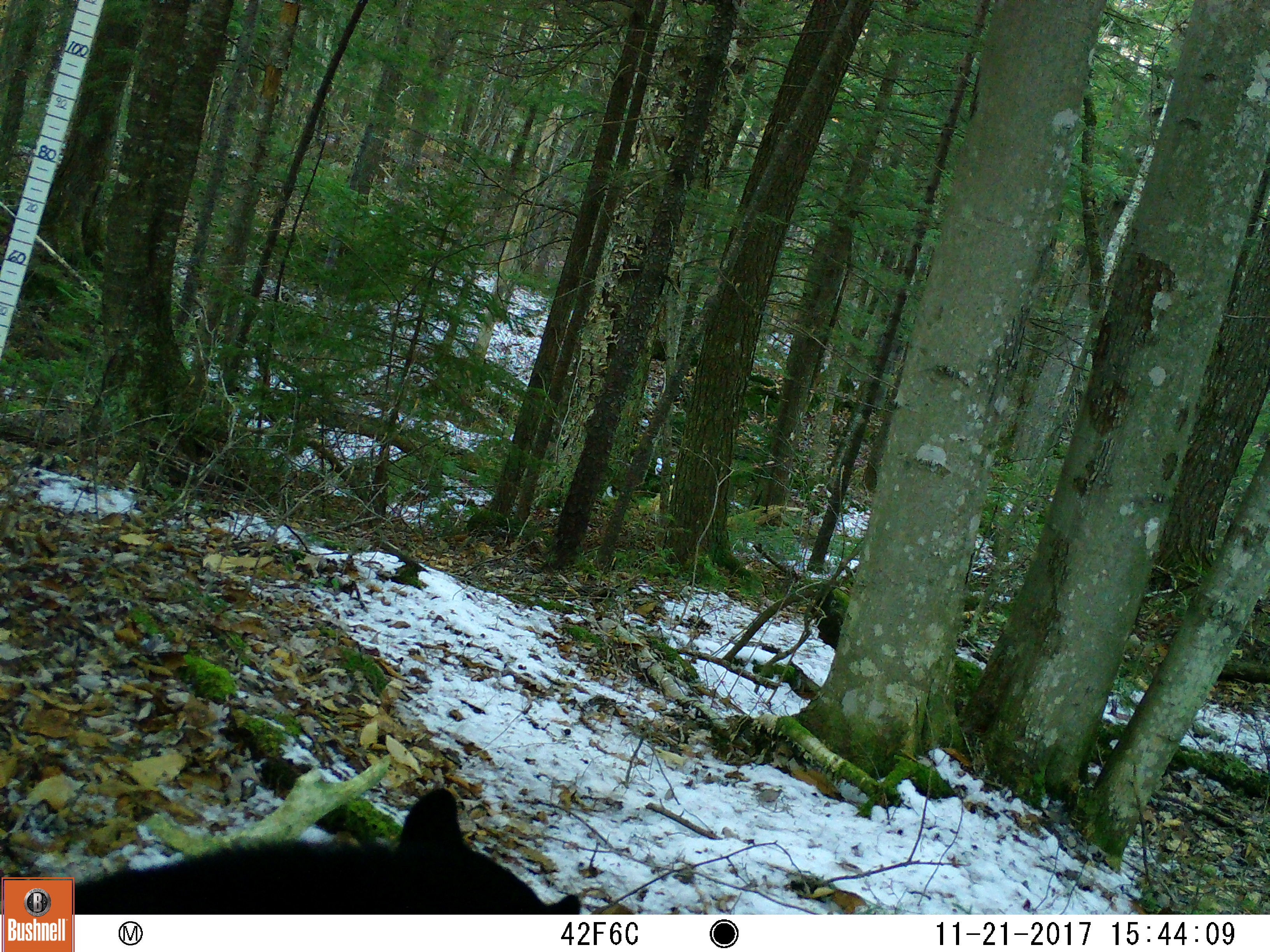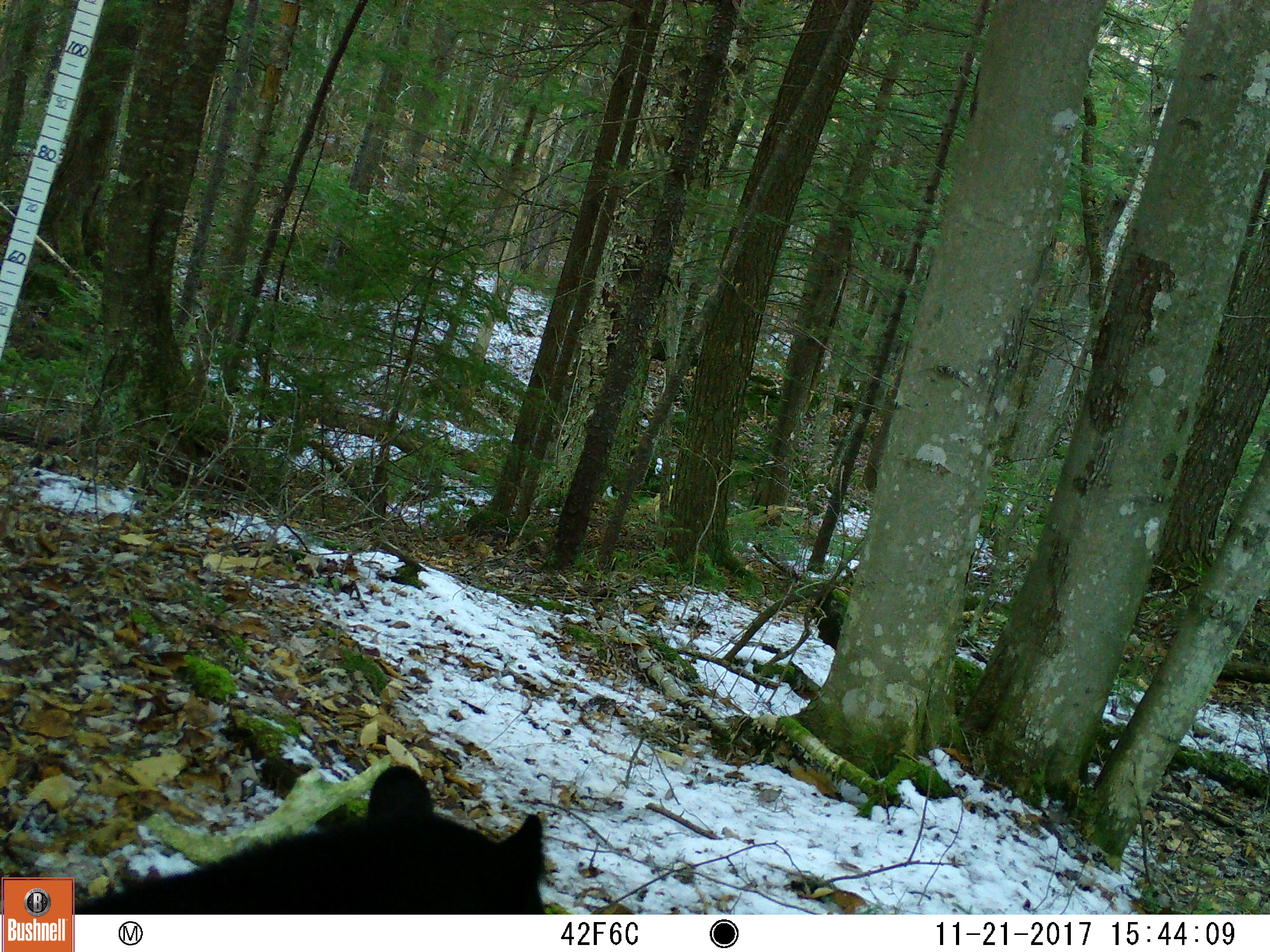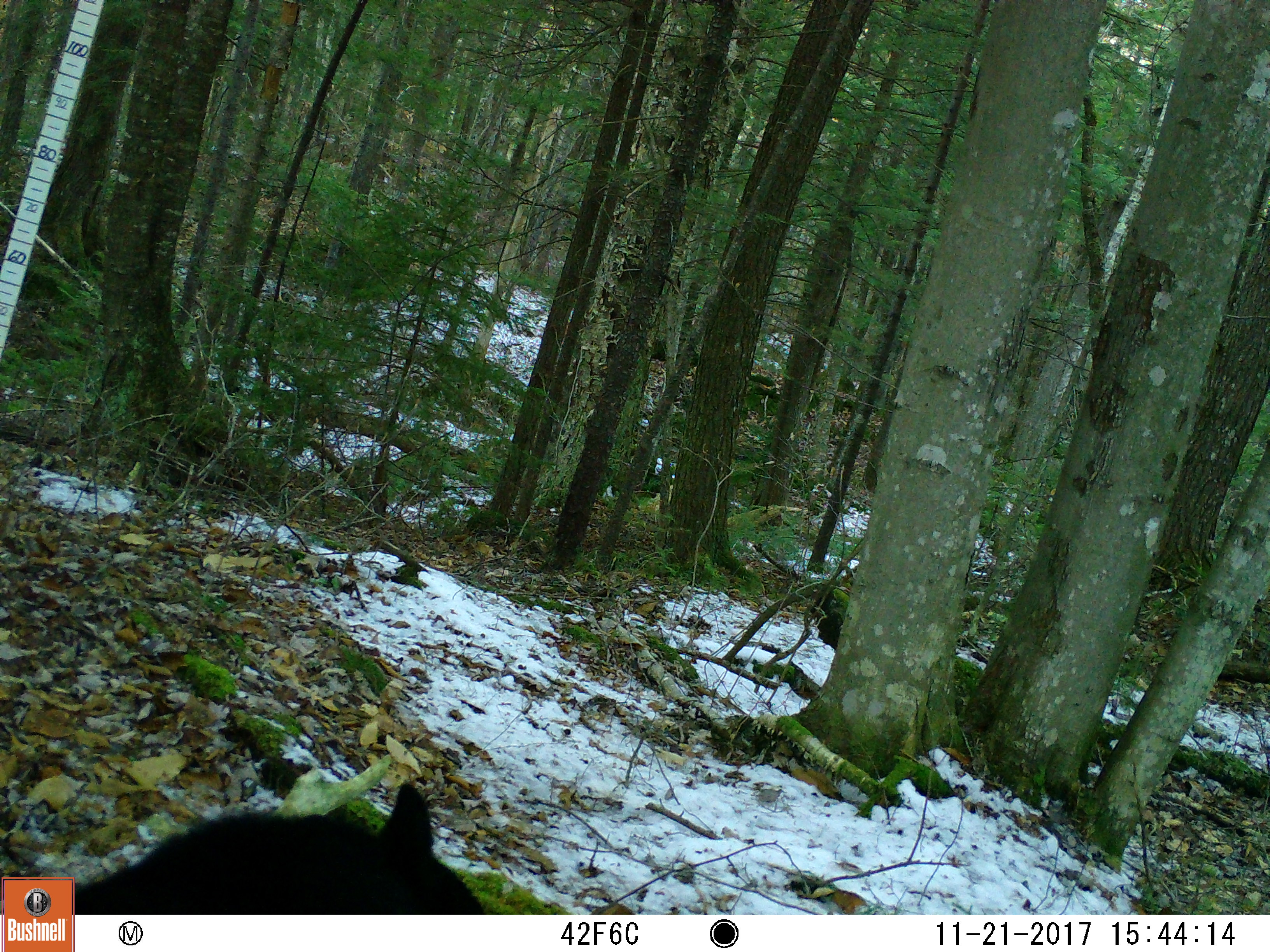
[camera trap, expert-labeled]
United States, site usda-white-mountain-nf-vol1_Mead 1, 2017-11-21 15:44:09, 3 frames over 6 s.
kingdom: Animalia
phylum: Chordata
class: Mammalia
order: Carnivora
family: Ursidae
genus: Ursus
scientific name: Ursus americanus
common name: black bear